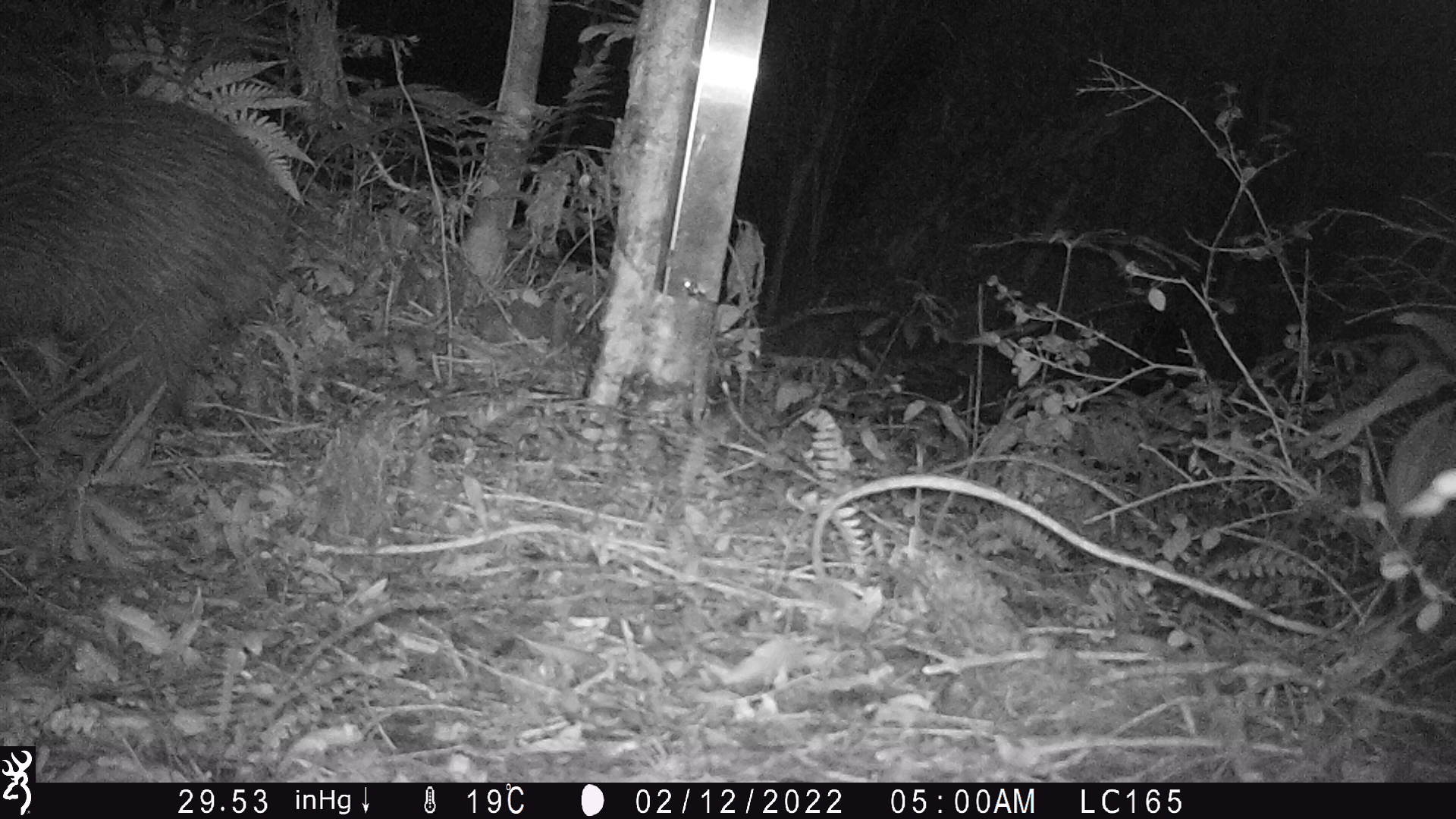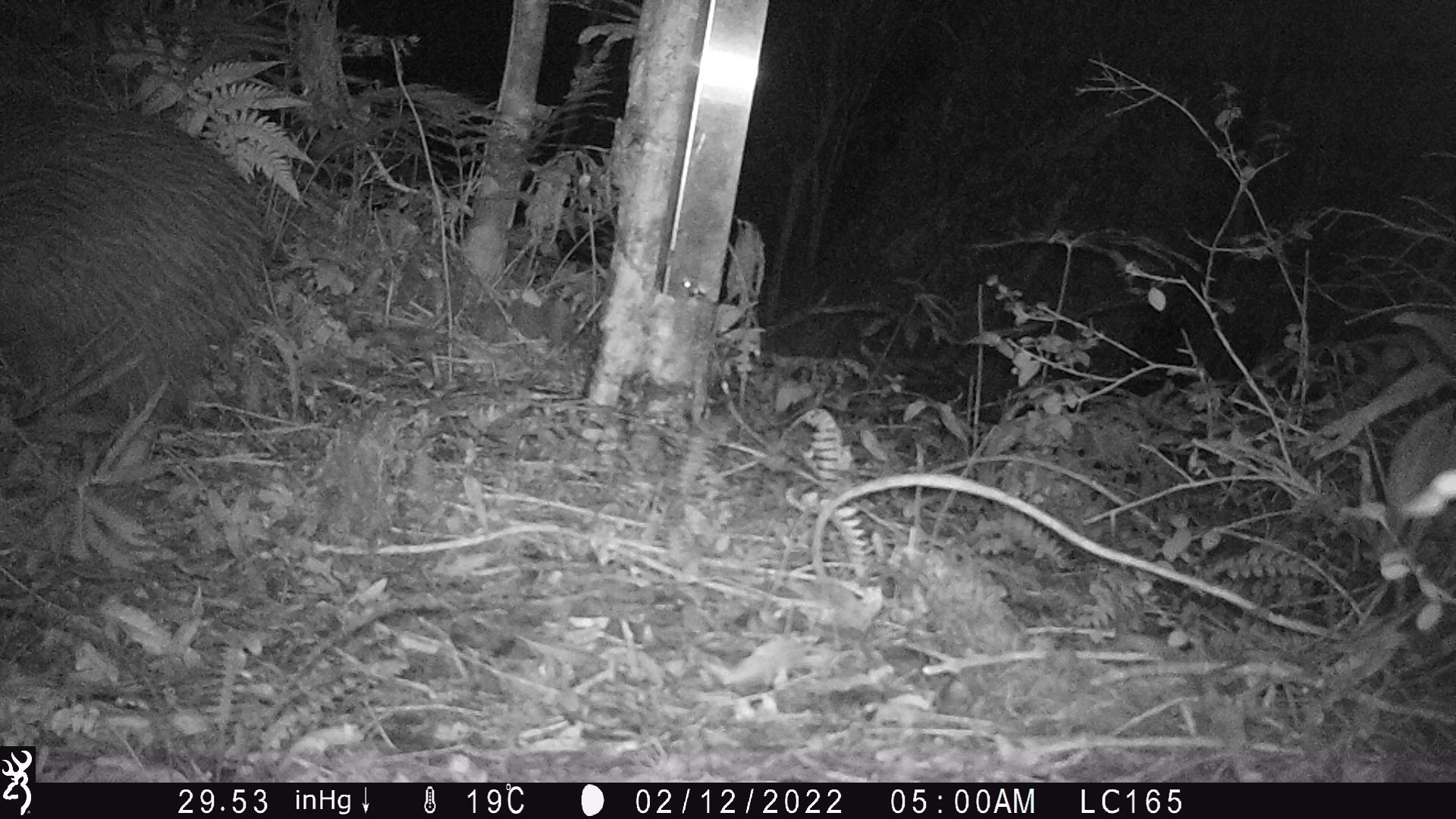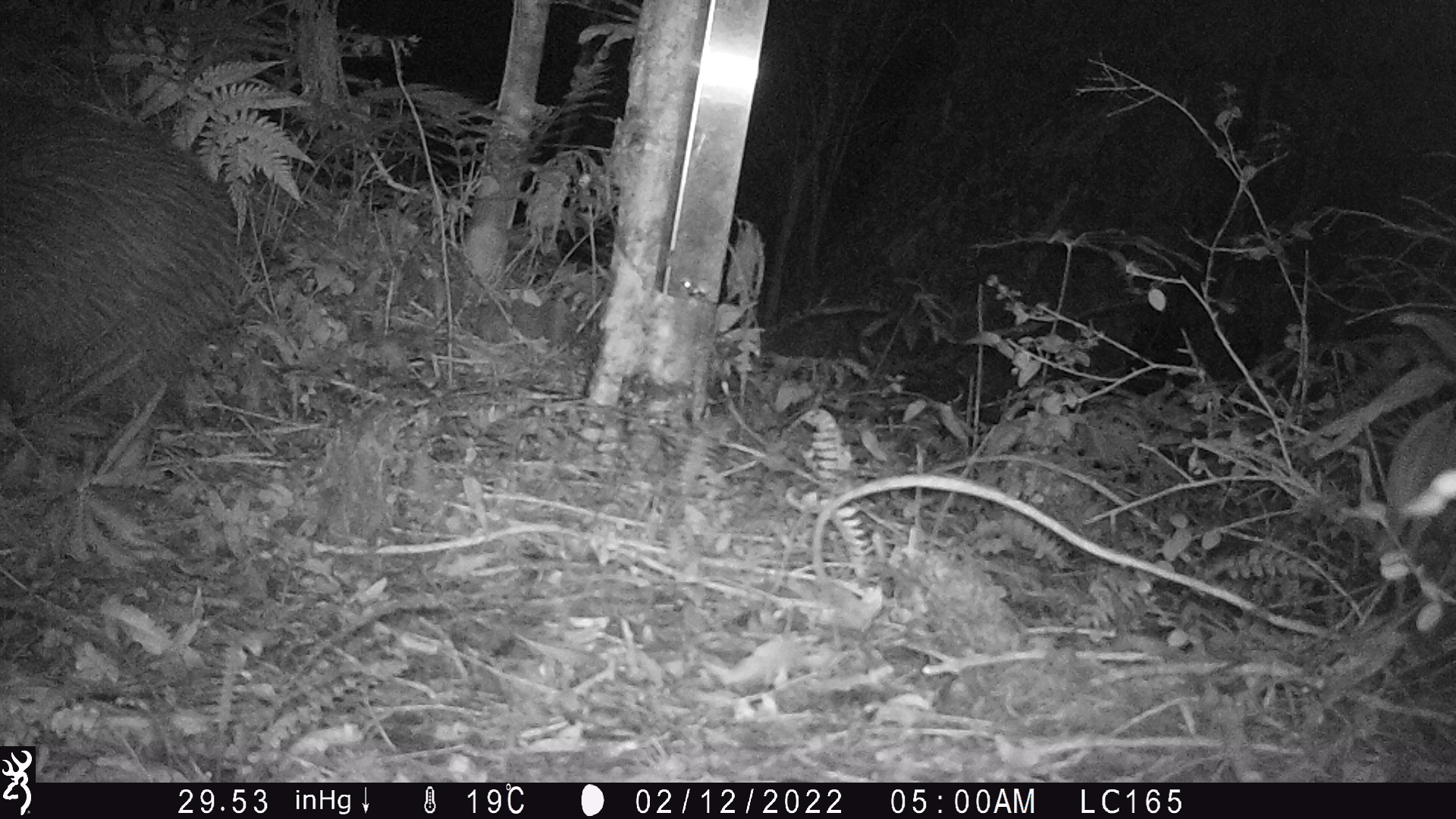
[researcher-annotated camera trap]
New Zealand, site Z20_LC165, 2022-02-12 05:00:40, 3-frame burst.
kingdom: Animalia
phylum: Chordata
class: Aves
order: Apterygiformes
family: Apterygidae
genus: Apteryx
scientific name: Apteryx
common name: kiwi